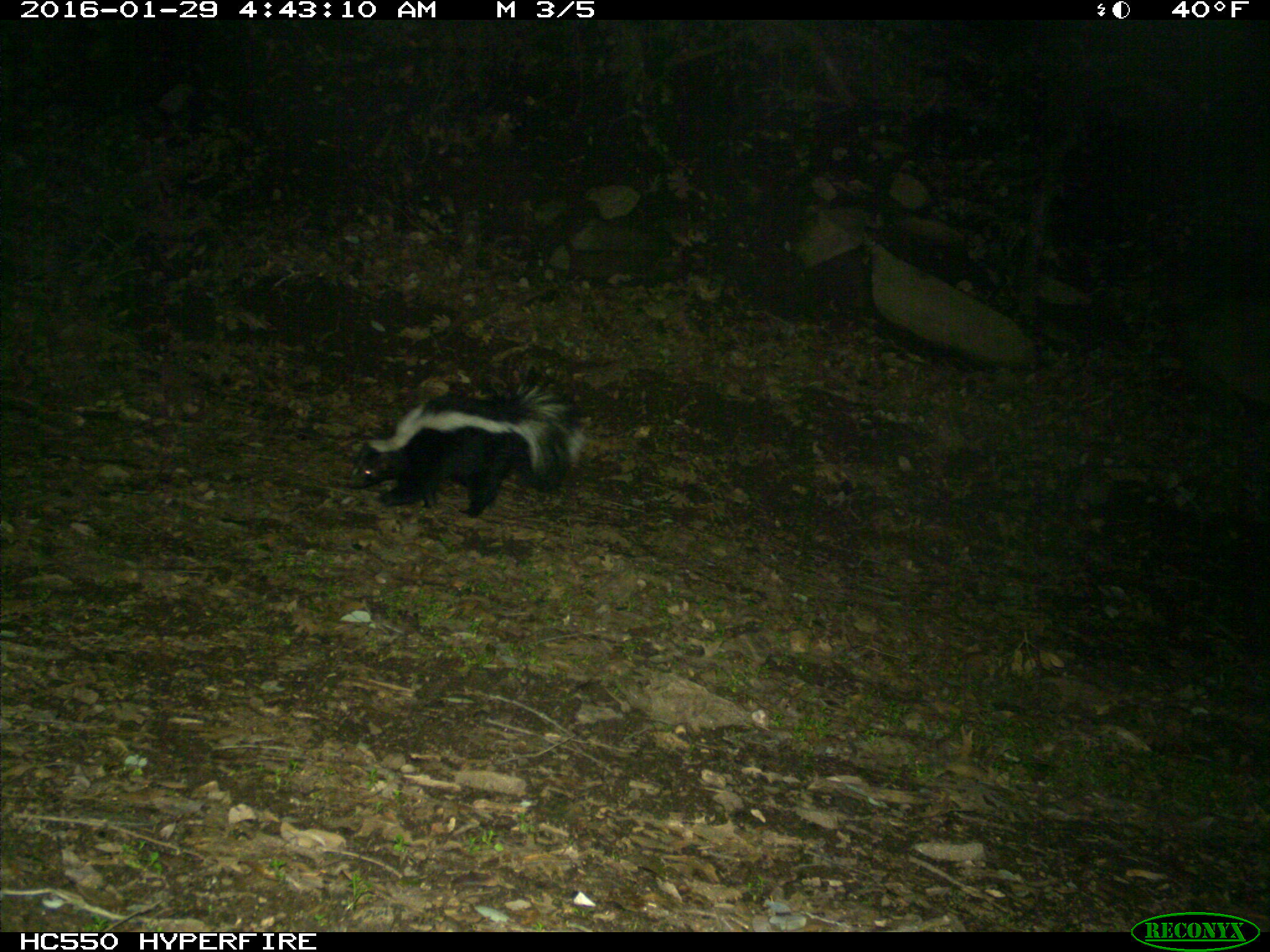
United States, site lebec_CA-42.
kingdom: Animalia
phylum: Chordata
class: Mammalia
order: Carnivora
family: Mephitidae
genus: Mephitis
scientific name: Mephitis mephitis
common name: striped skunk